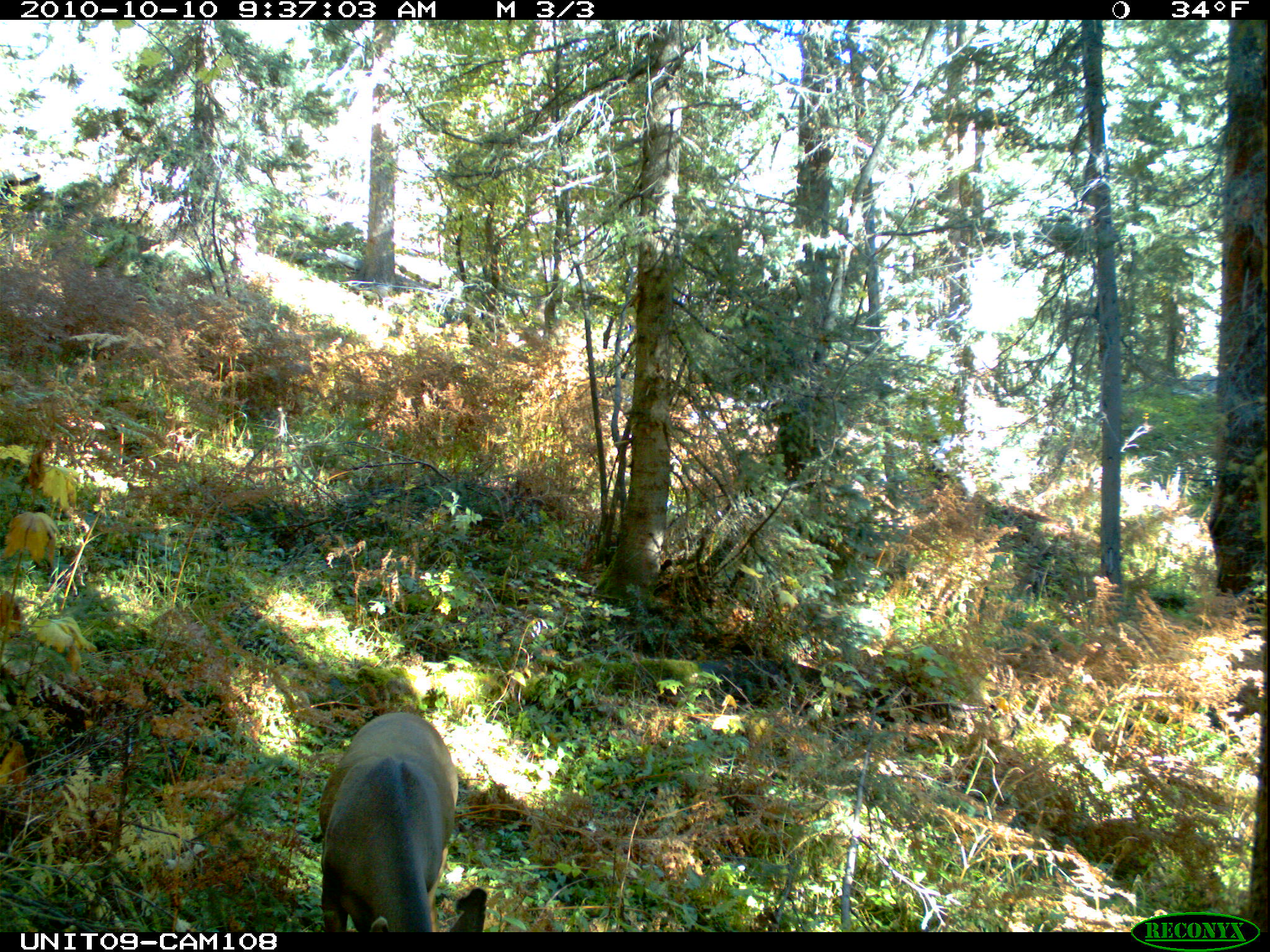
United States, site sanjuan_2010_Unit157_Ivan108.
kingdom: Animalia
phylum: Chordata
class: Mammalia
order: Artiodactyla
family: Cervidae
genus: Odocoileus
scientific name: Odocoileus hemionus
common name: mule deer